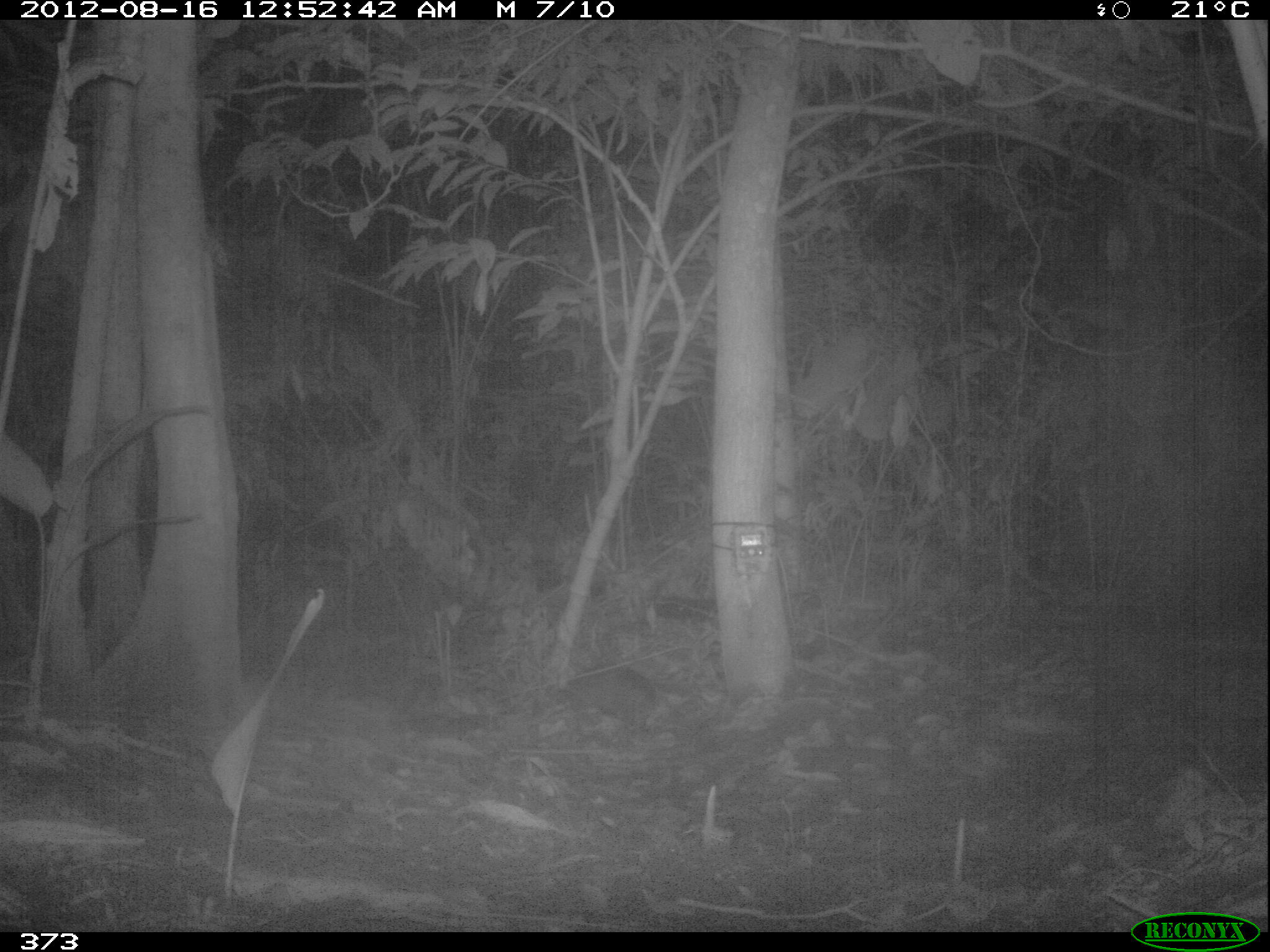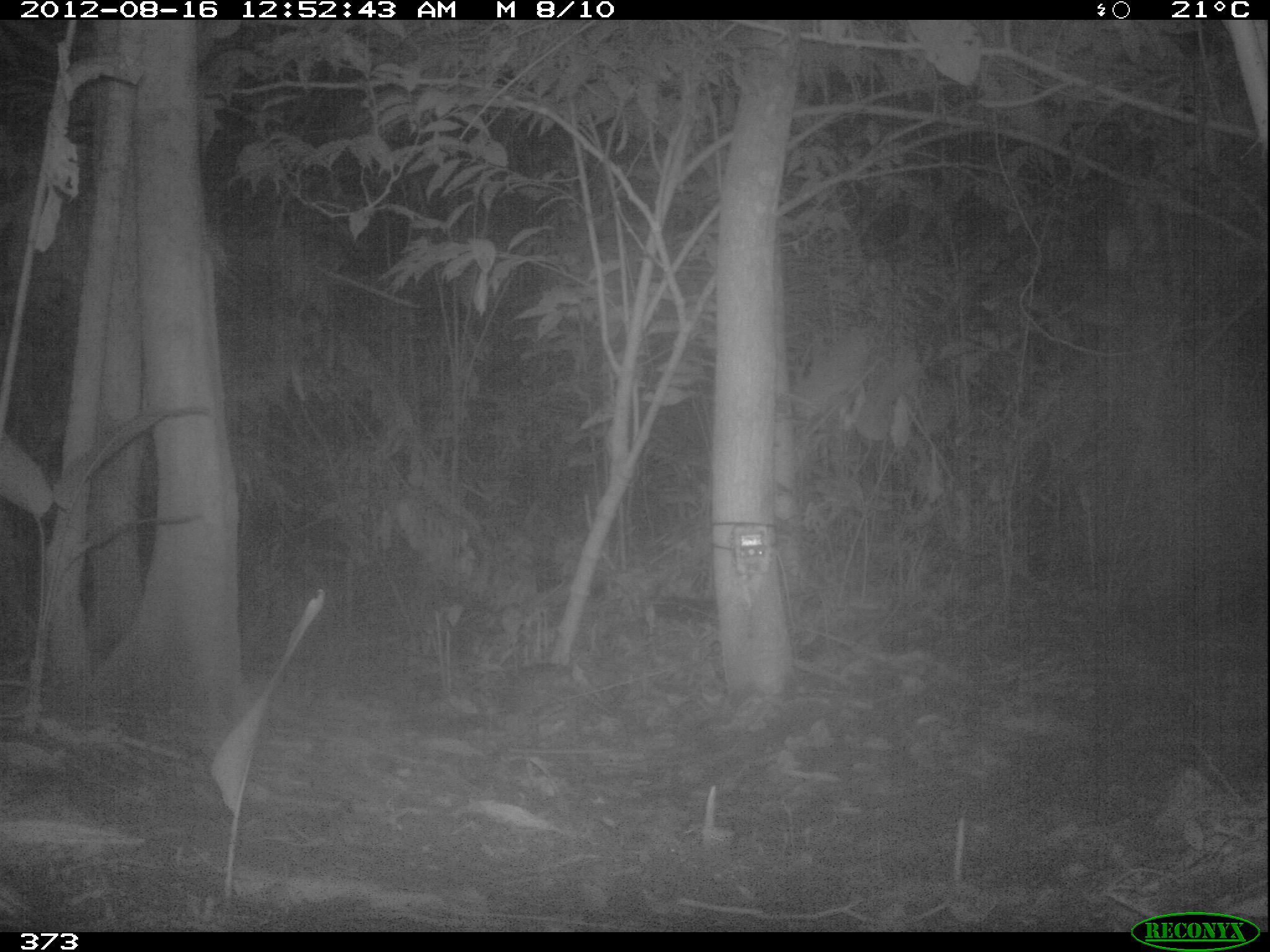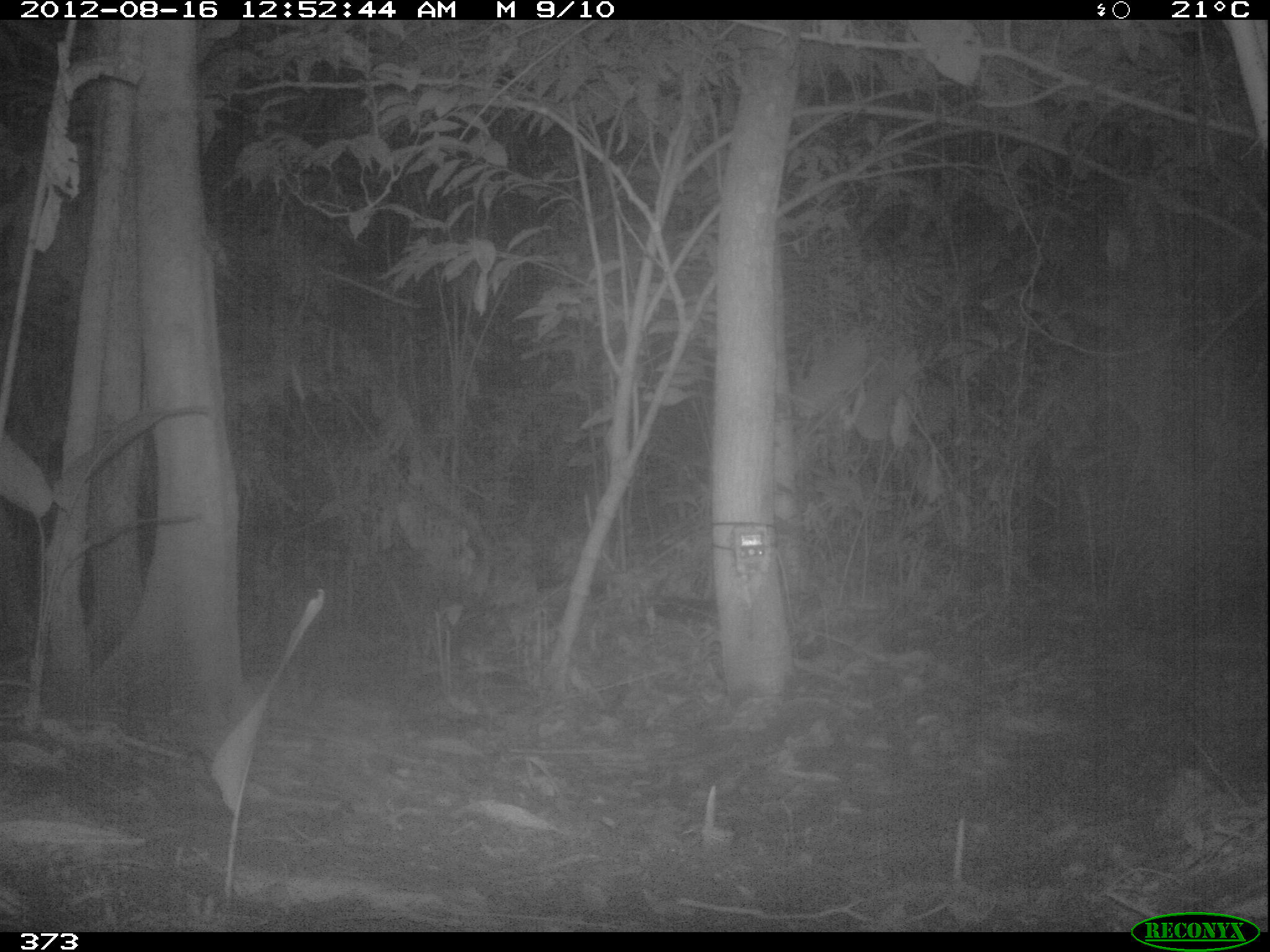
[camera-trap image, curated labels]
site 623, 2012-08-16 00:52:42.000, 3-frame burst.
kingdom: Animalia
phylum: Chordata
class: Mammalia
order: Cingulata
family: Dasypodidae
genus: Dasypus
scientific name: Dasypus novemcinctus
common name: nine-banded armadillo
Dasypus novemcinctus (nine-banded armadillo).